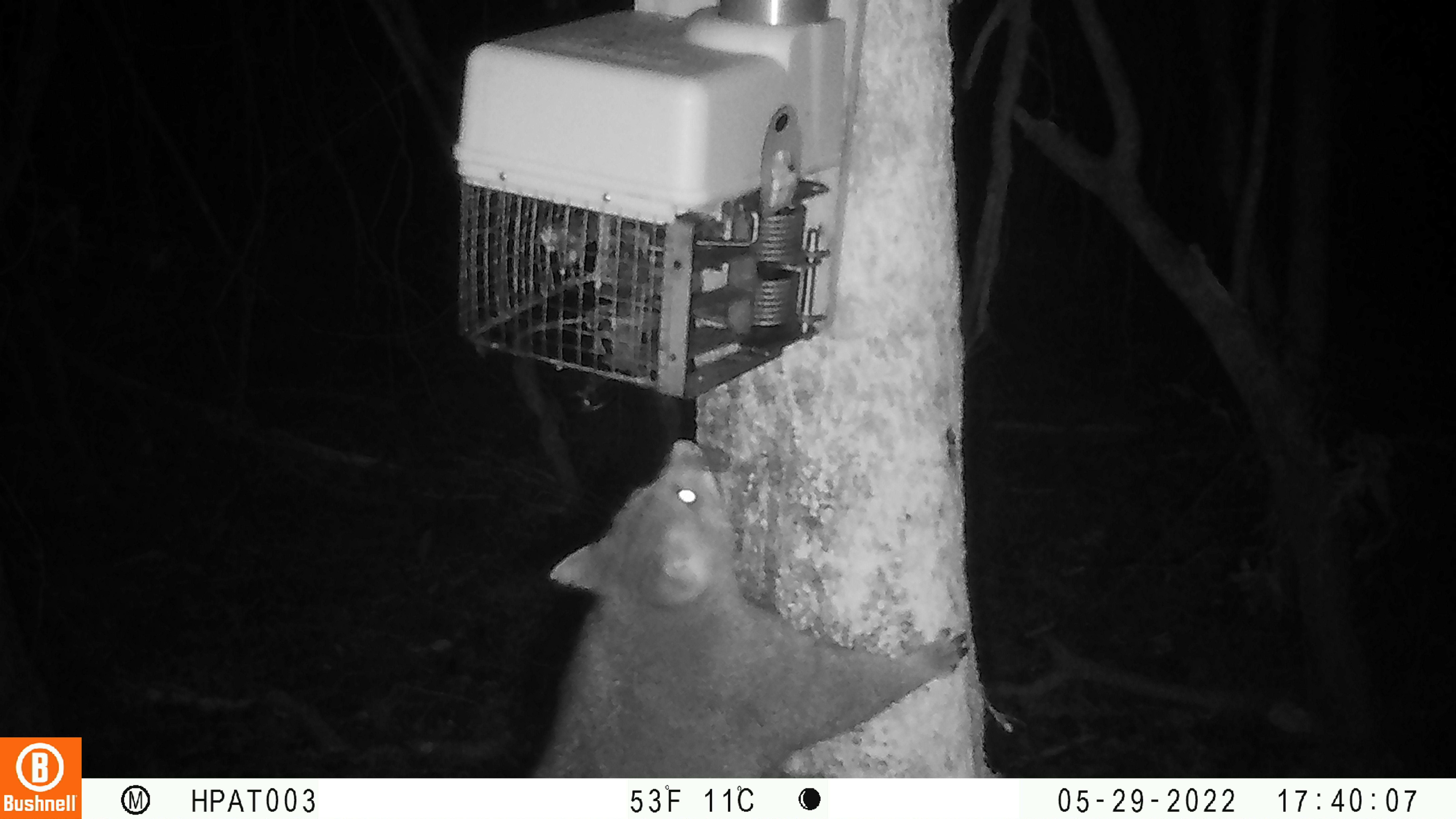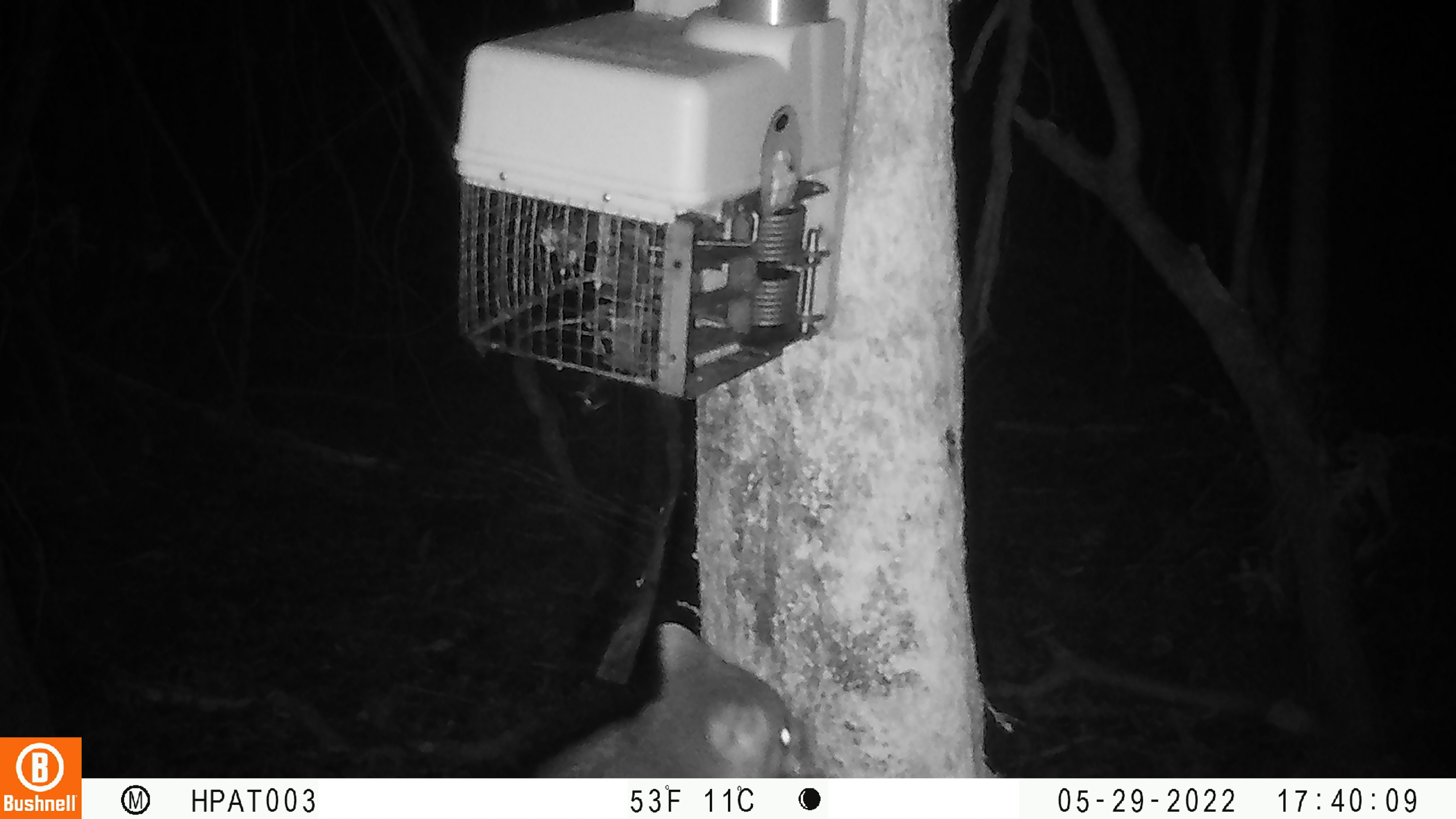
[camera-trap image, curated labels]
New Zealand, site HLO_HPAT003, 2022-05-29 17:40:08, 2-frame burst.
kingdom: Animalia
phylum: Chordata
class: Mammalia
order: Diprotodontia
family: Phalangeridae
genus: Trichosurus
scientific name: Trichosurus vulpecula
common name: common brushtail possum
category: possum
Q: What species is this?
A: Possum (common brushtail possum) (Trichosurus vulpecula).